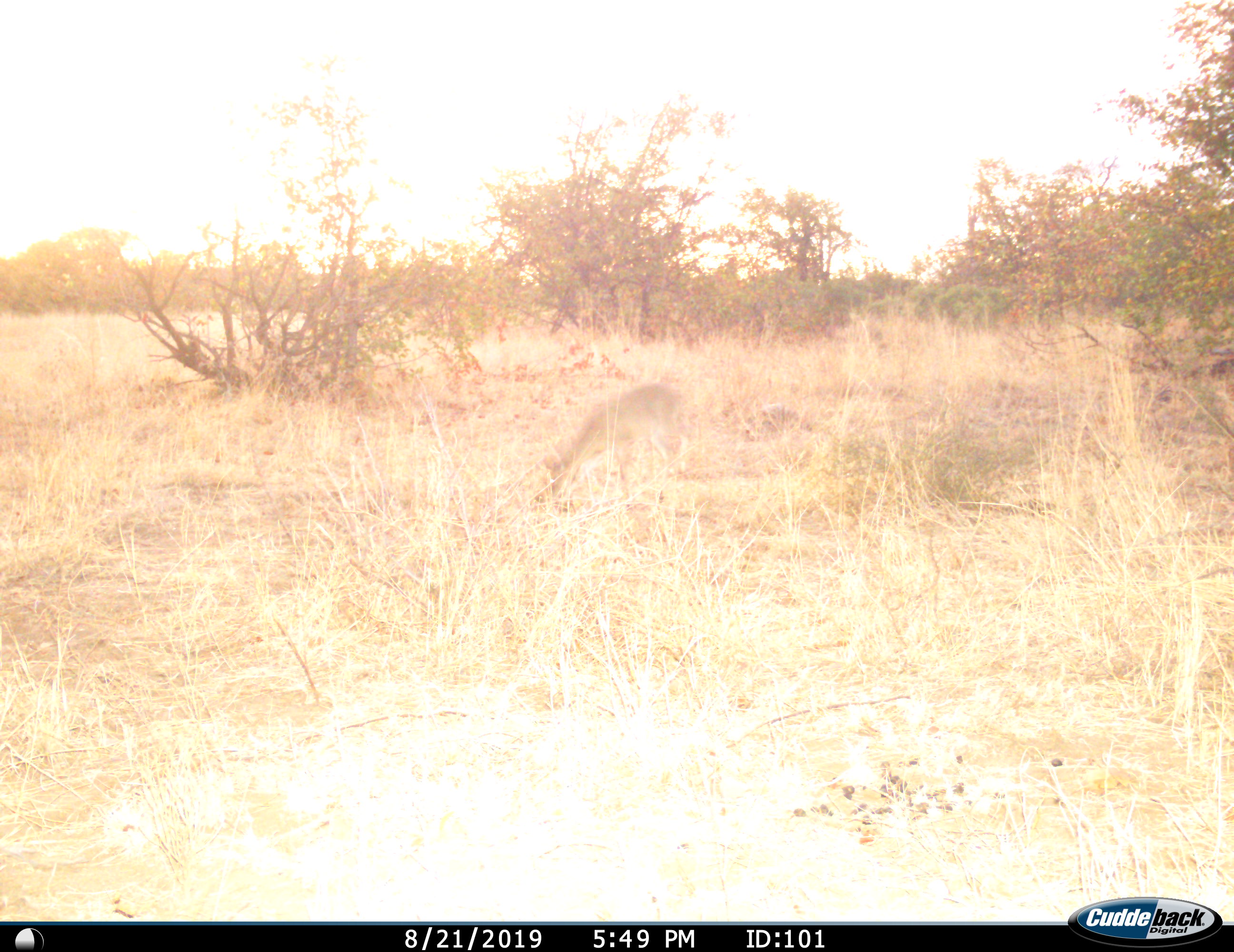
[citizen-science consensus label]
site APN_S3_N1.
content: unidentified animal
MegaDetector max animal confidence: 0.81